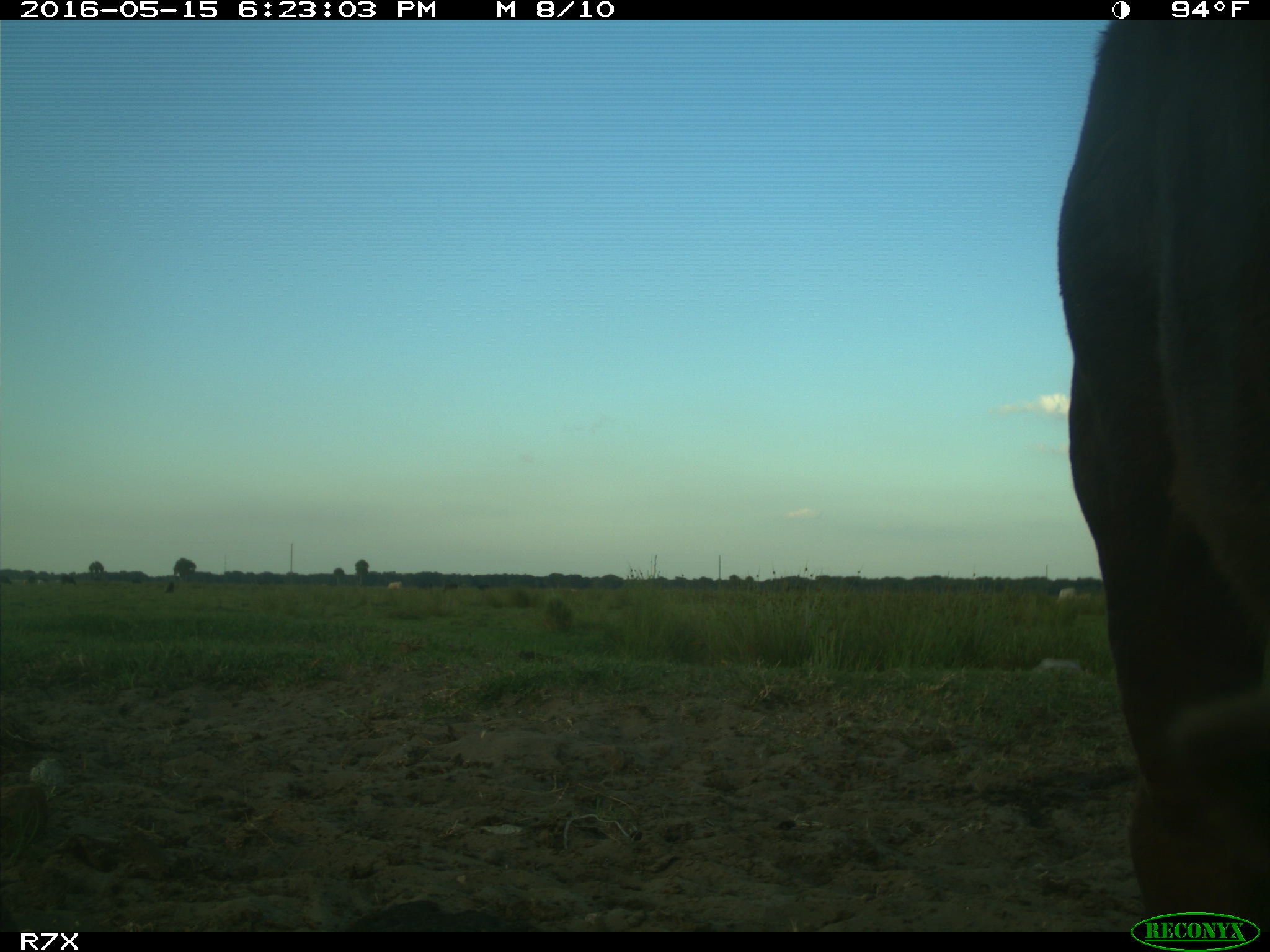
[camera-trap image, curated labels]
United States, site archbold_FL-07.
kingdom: Animalia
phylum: Chordata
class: Mammalia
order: Artiodactyla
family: Bovidae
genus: Bos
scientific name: Bos taurus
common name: domestic cow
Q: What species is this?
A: Bos taurus (domestic cow).